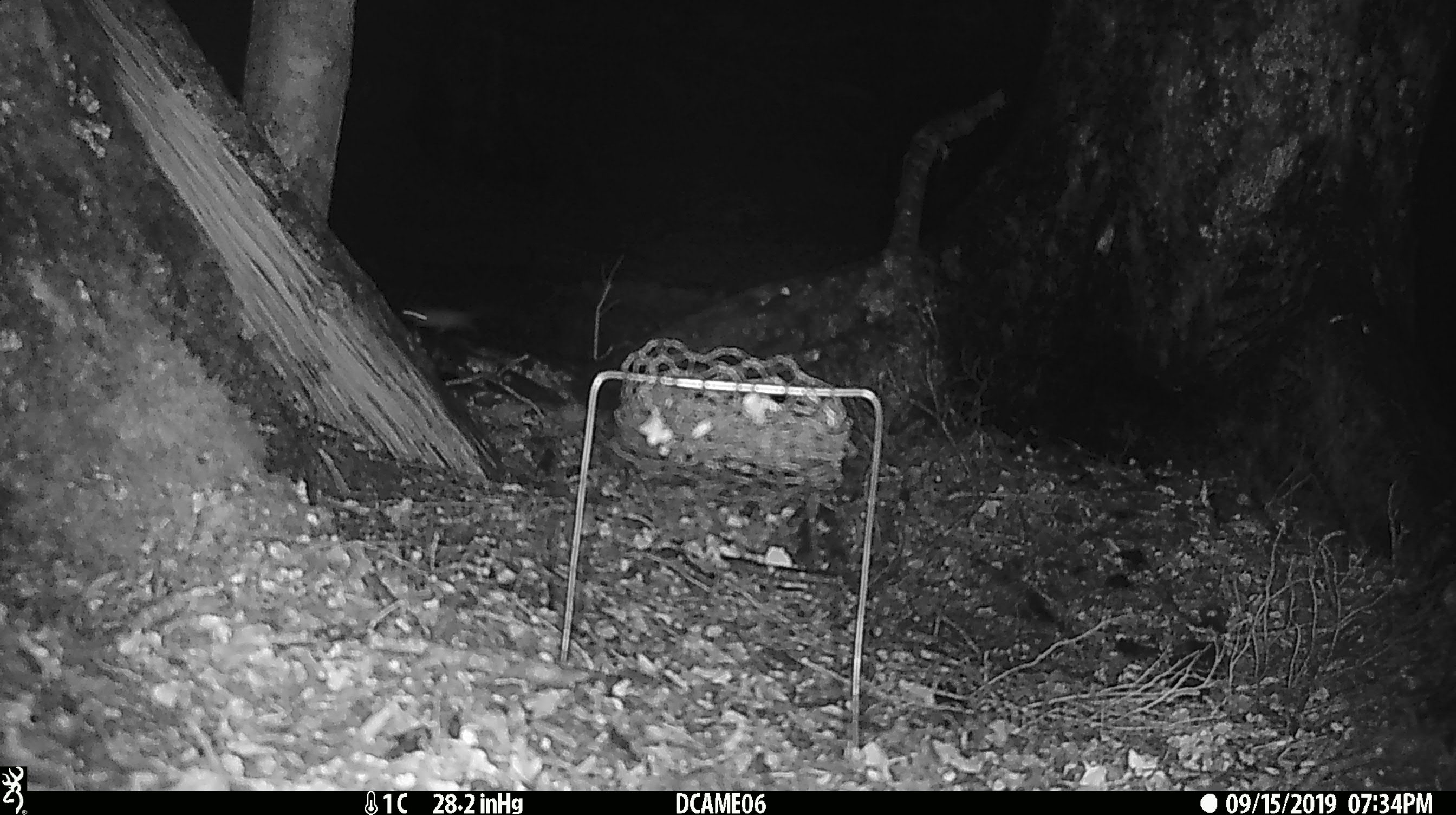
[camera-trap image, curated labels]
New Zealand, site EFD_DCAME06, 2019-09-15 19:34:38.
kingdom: Animalia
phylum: Chordata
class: Mammalia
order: Rodentia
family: Muridae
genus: Mus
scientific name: Mus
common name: mouse